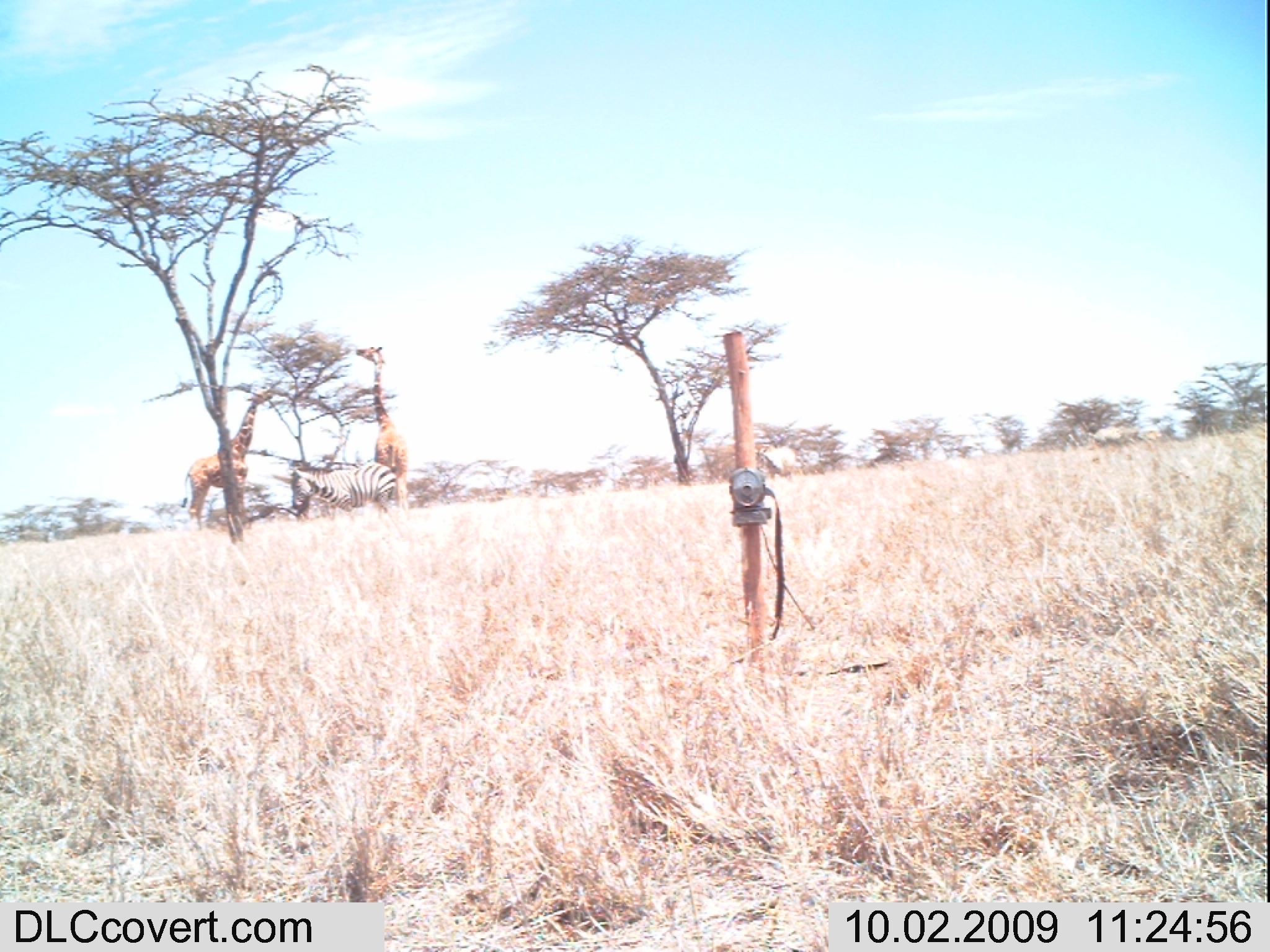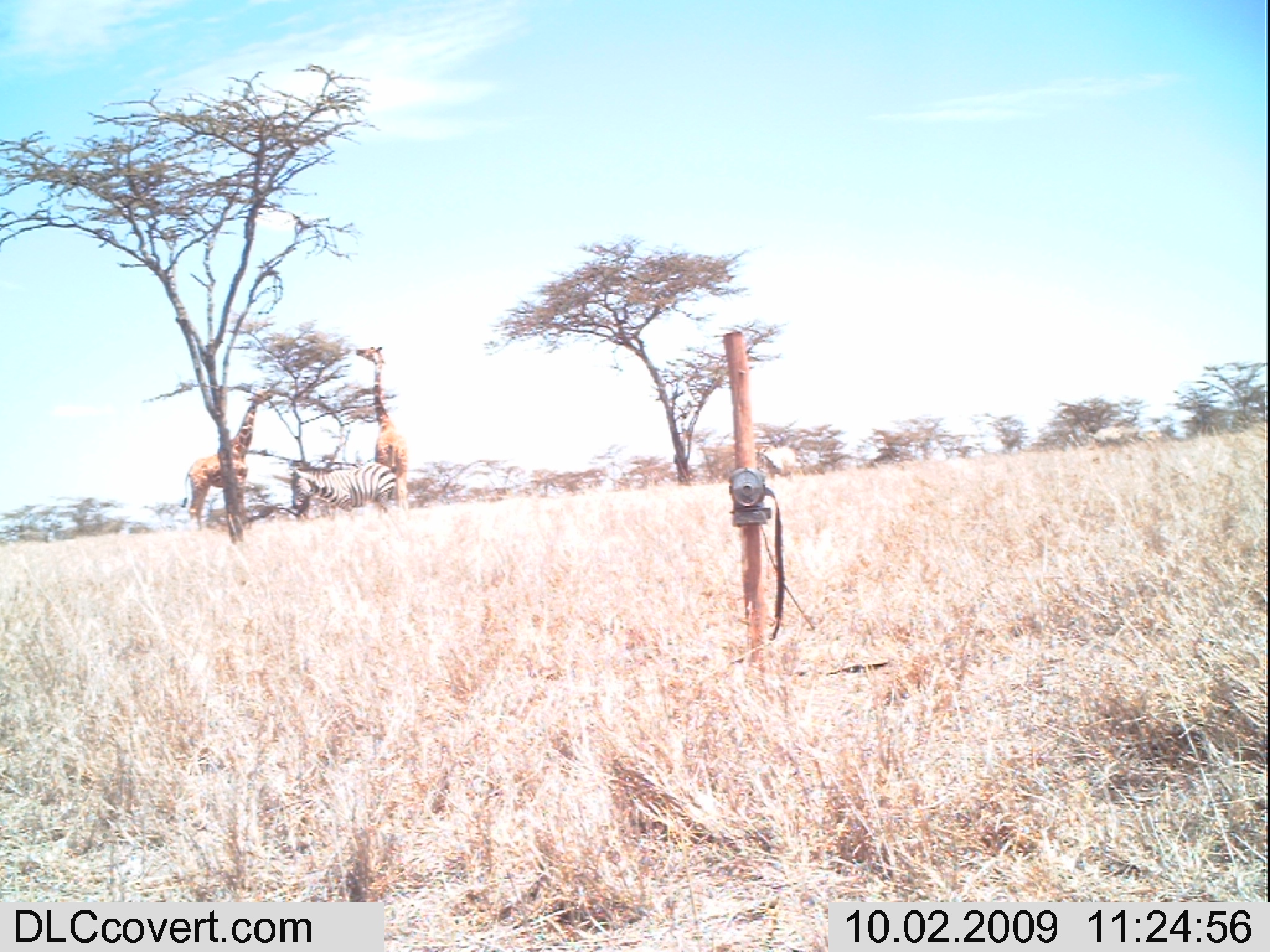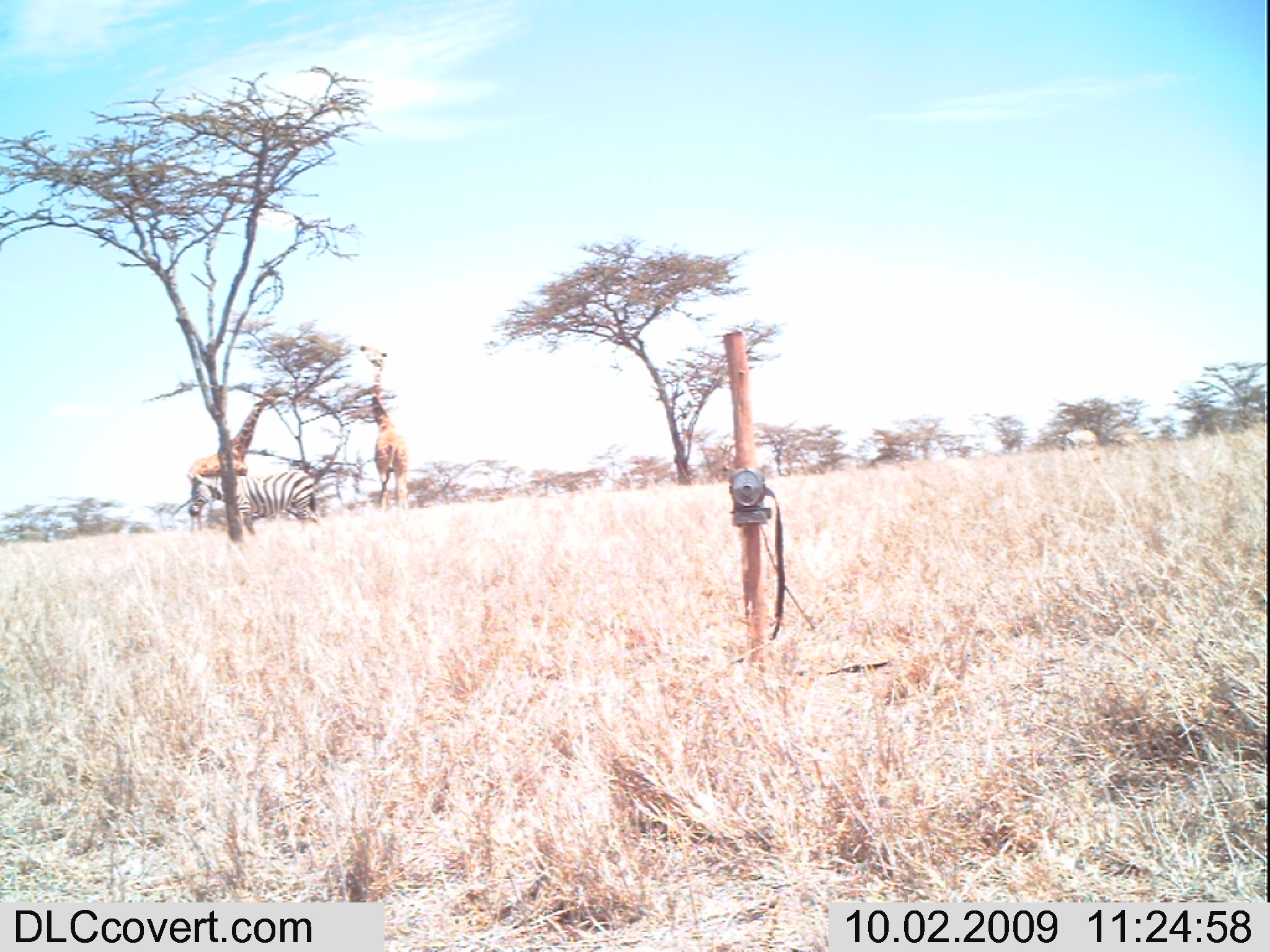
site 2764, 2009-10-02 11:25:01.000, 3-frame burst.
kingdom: Animalia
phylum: Chordata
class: Mammalia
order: Artiodactyla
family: Giraffidae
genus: Giraffa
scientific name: Giraffa camelopardalis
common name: giraffe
Giraffa camelopardalis (giraffe), count 2.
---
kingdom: Animalia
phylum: Chordata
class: Mammalia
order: Perissodactyla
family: Equidae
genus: Equus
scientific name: Equus quagga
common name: plains zebra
Equus quagga (plains zebra), count 4.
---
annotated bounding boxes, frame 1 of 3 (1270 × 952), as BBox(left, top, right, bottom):
giraffa camelopardalis: BBox(185, 390, 273, 531); BBox(355, 346, 409, 512); BBox(291, 462, 397, 526)